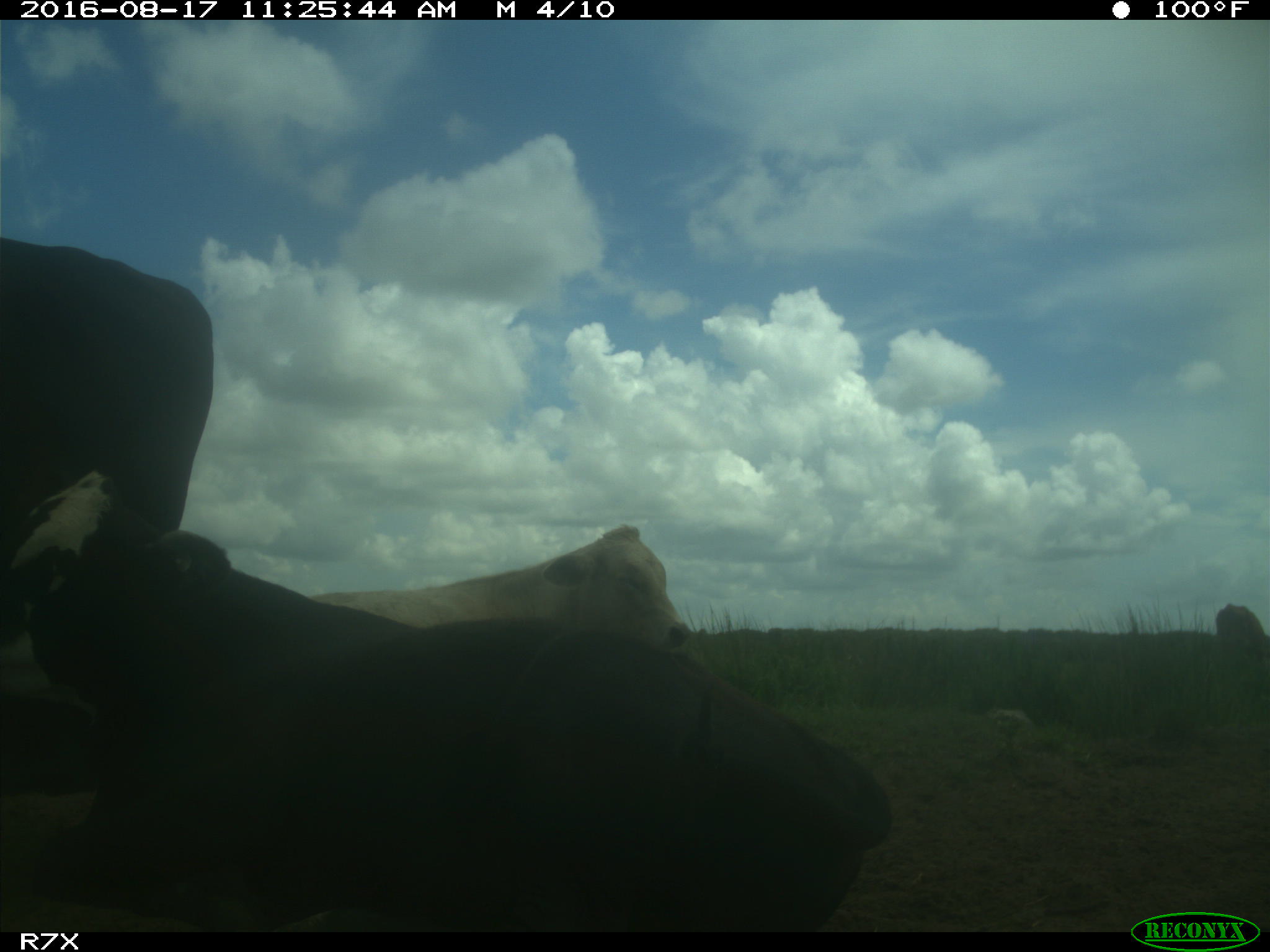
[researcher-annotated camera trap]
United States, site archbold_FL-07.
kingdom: Animalia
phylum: Chordata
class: Mammalia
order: Artiodactyla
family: Bovidae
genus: Bos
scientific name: Bos taurus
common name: domestic cow